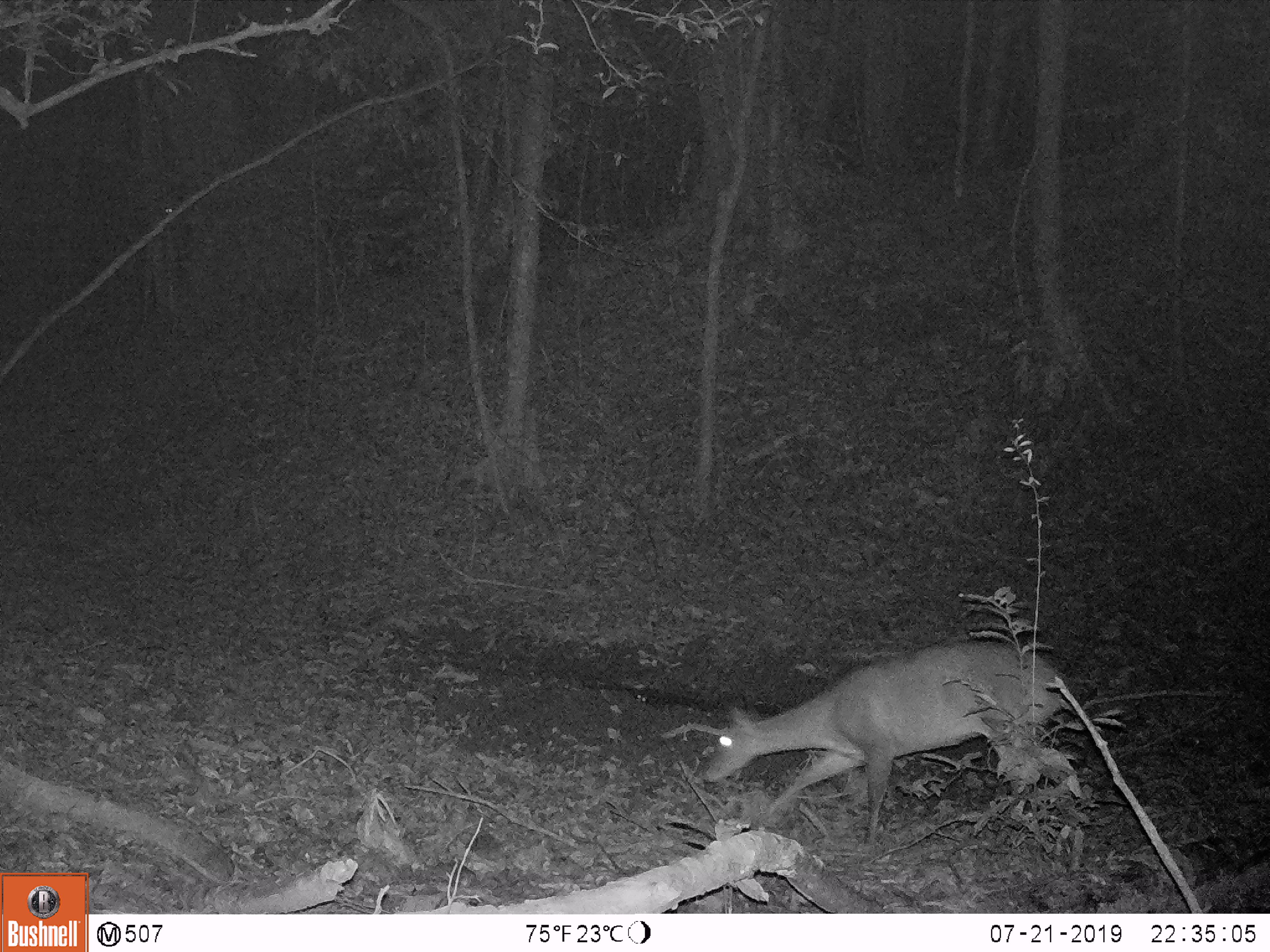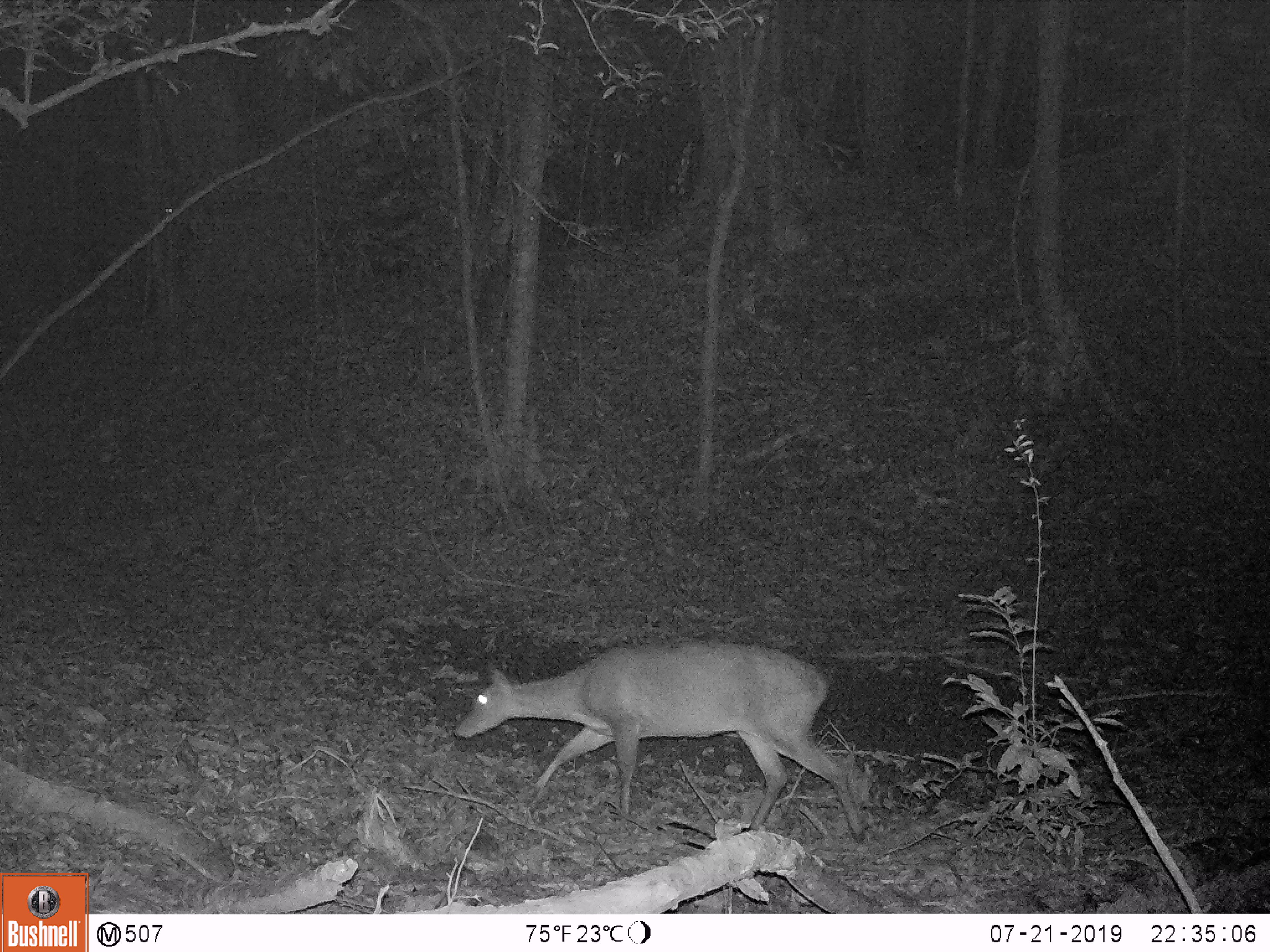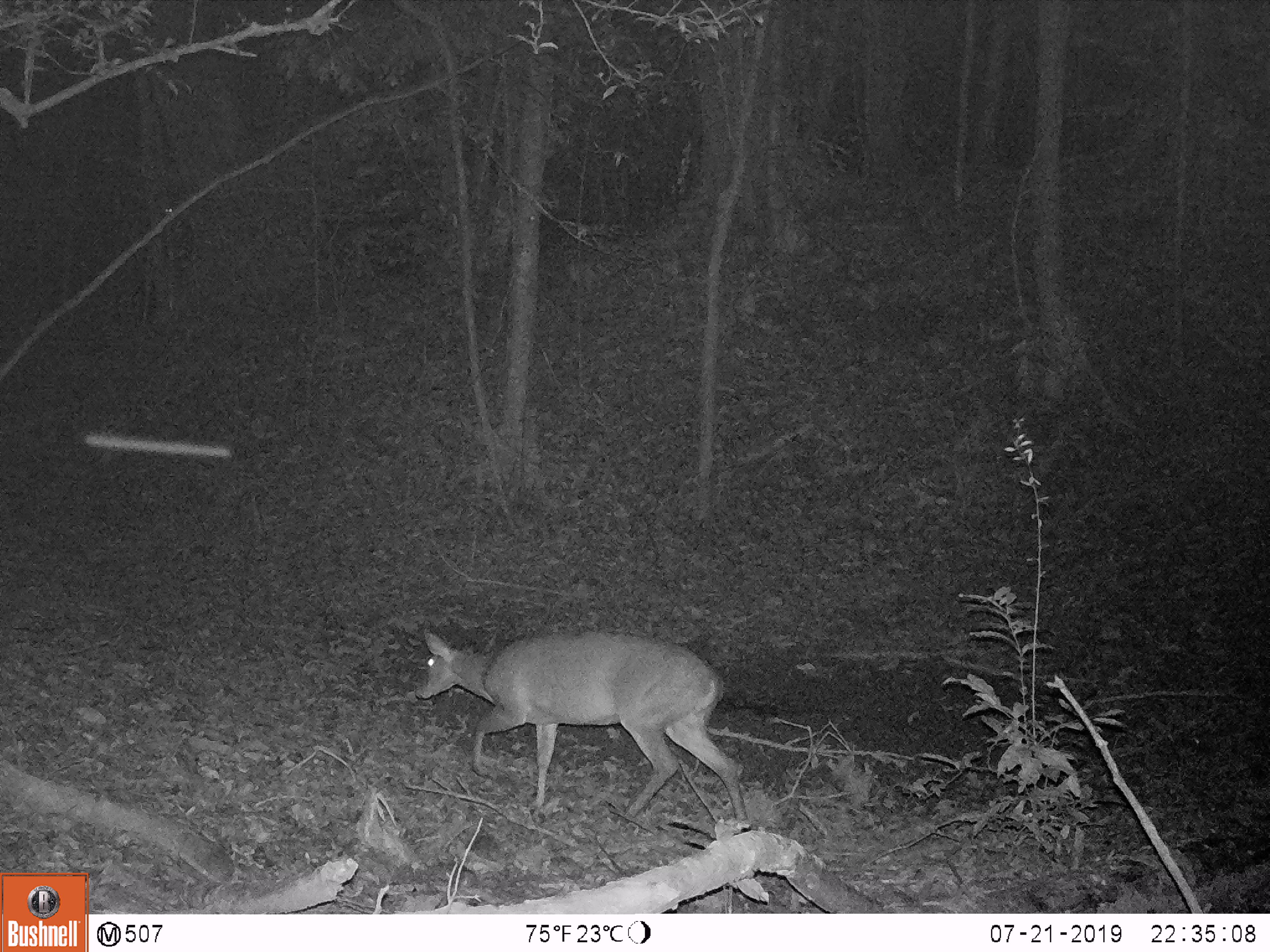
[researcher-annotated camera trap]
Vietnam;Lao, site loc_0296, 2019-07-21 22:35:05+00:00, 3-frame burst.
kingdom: Animalia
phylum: Chordata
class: Mammalia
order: Artiodactyla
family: Cervidae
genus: Muntiacus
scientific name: Muntiacus vuquangensis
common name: large-antlered muntjac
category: large antlered muntjac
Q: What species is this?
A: Large antlered muntjac (large-antlered muntjac) (Muntiacus vuquangensis).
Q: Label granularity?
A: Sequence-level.